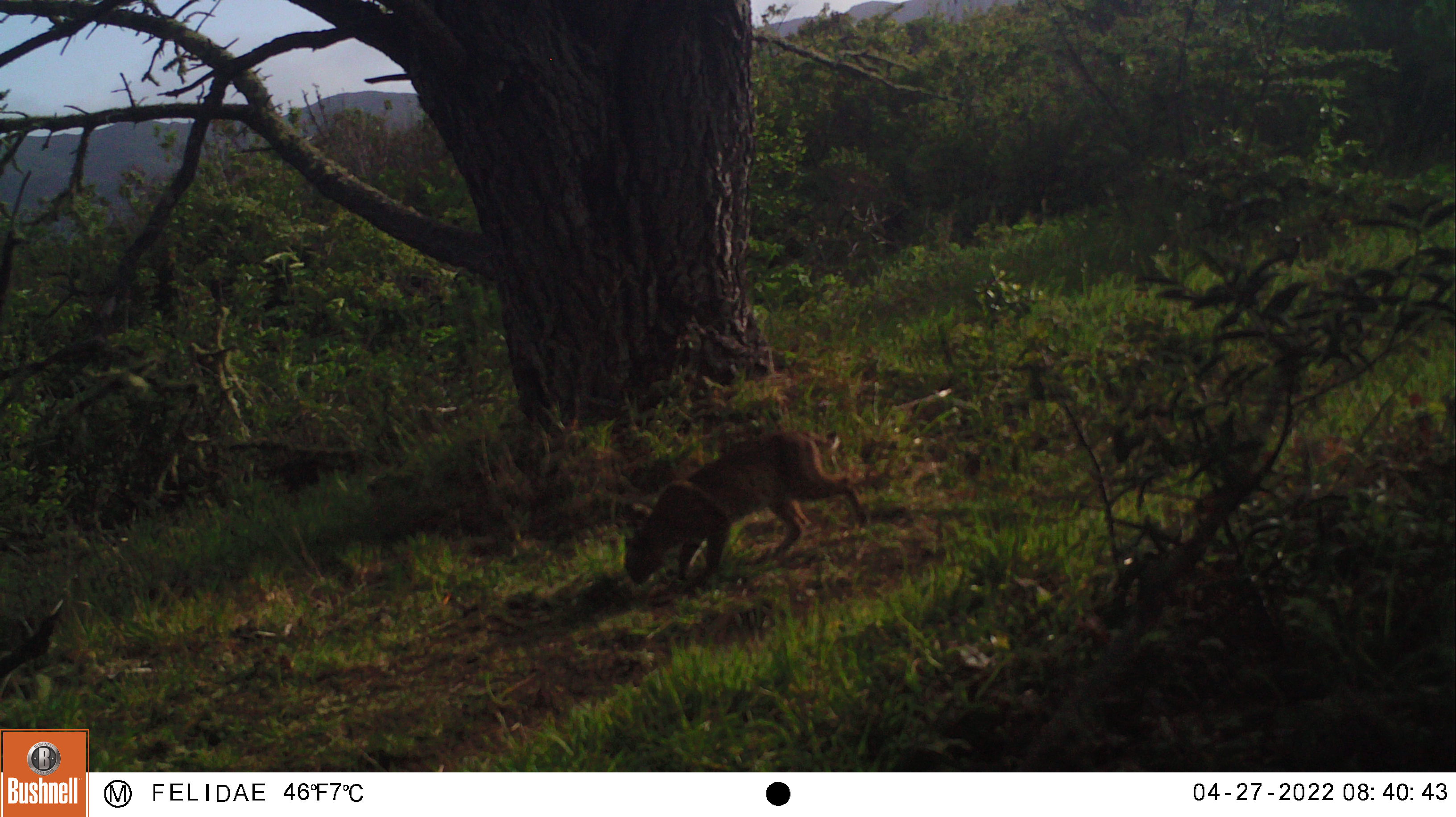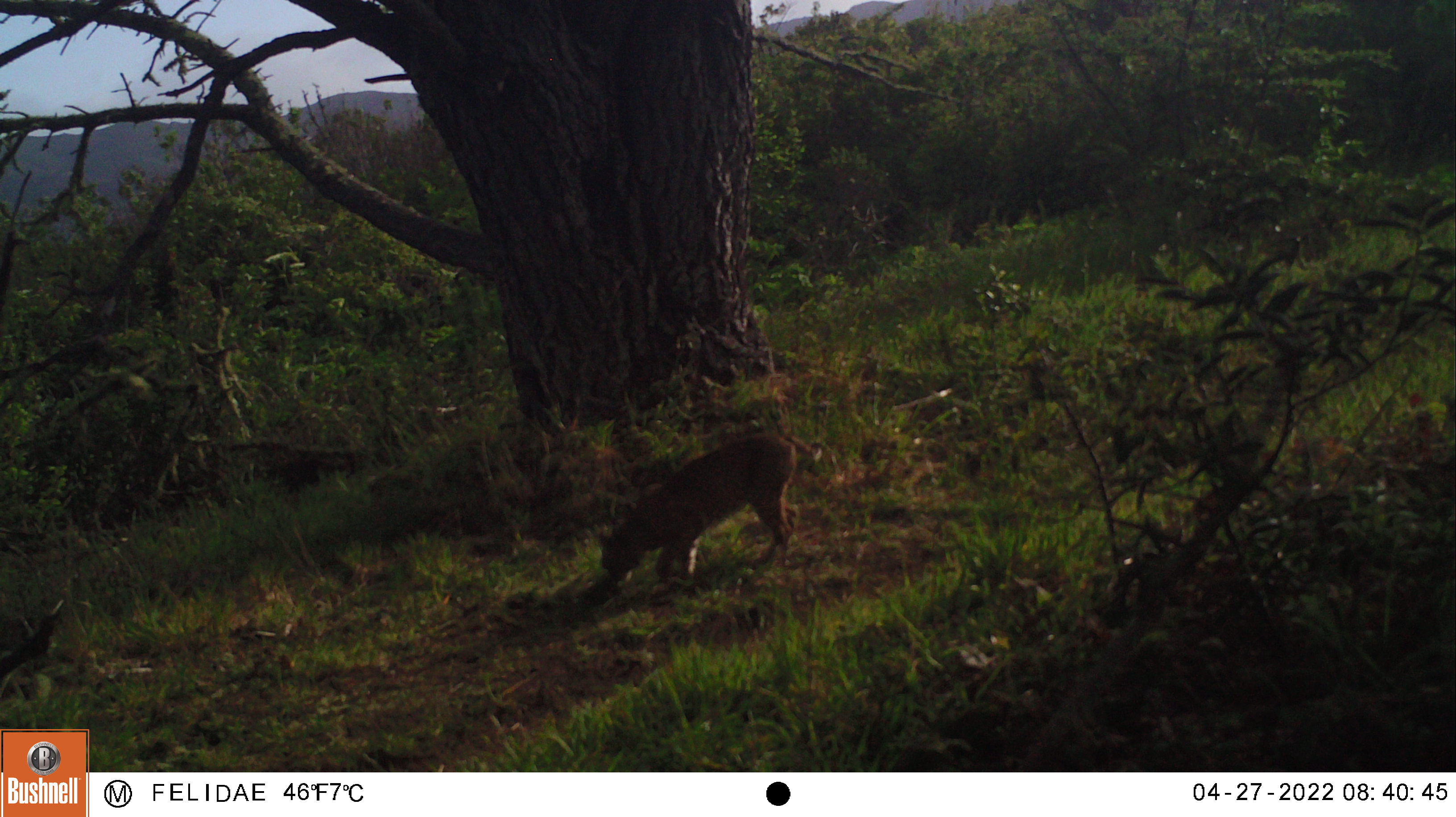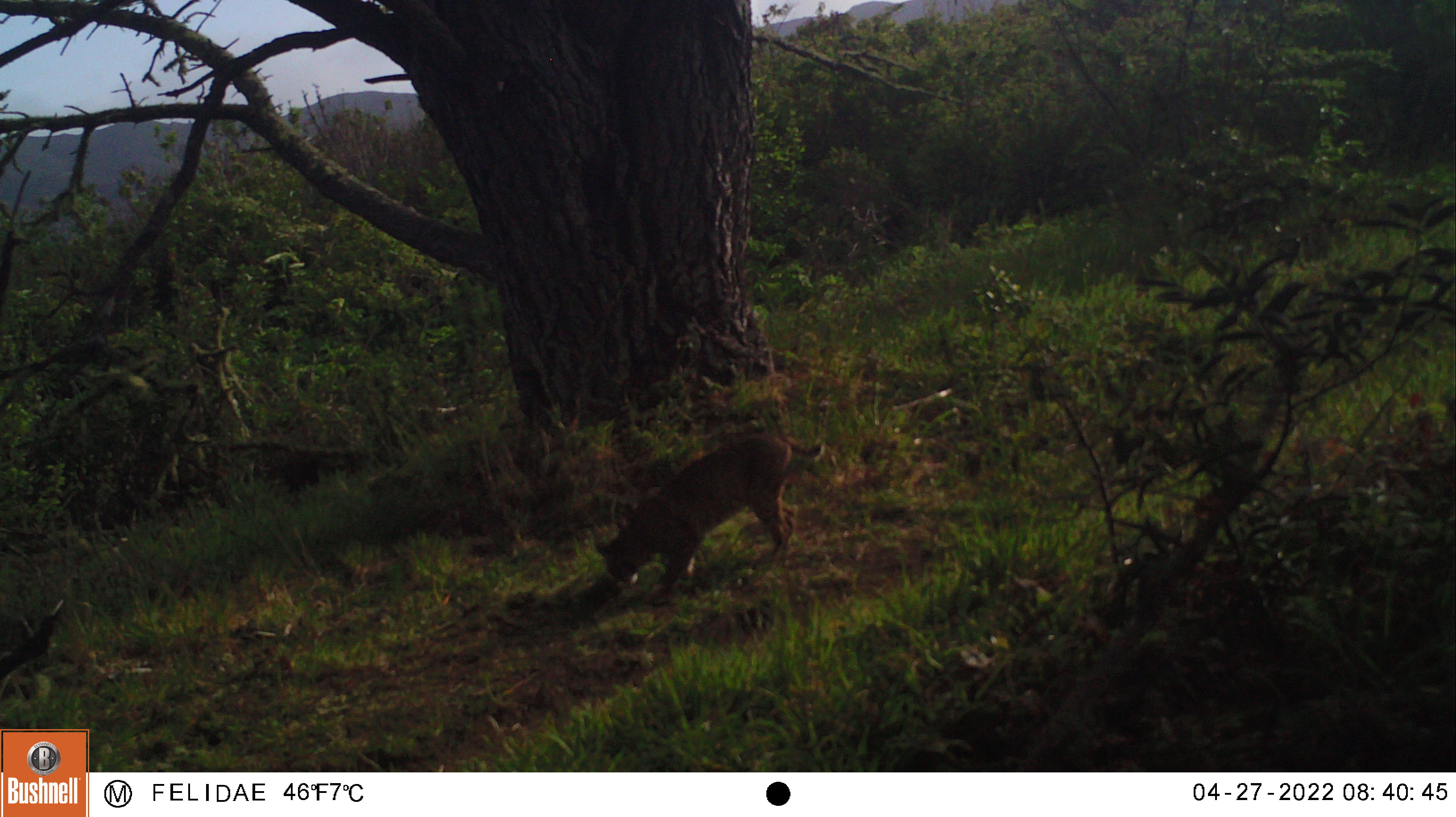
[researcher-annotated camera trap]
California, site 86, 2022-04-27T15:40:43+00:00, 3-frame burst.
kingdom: Animalia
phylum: Chordata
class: Mammalia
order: Carnivora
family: Felidae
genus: Lynx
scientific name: Lynx rufus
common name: bobcat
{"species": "bobcat (Lynx rufus)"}